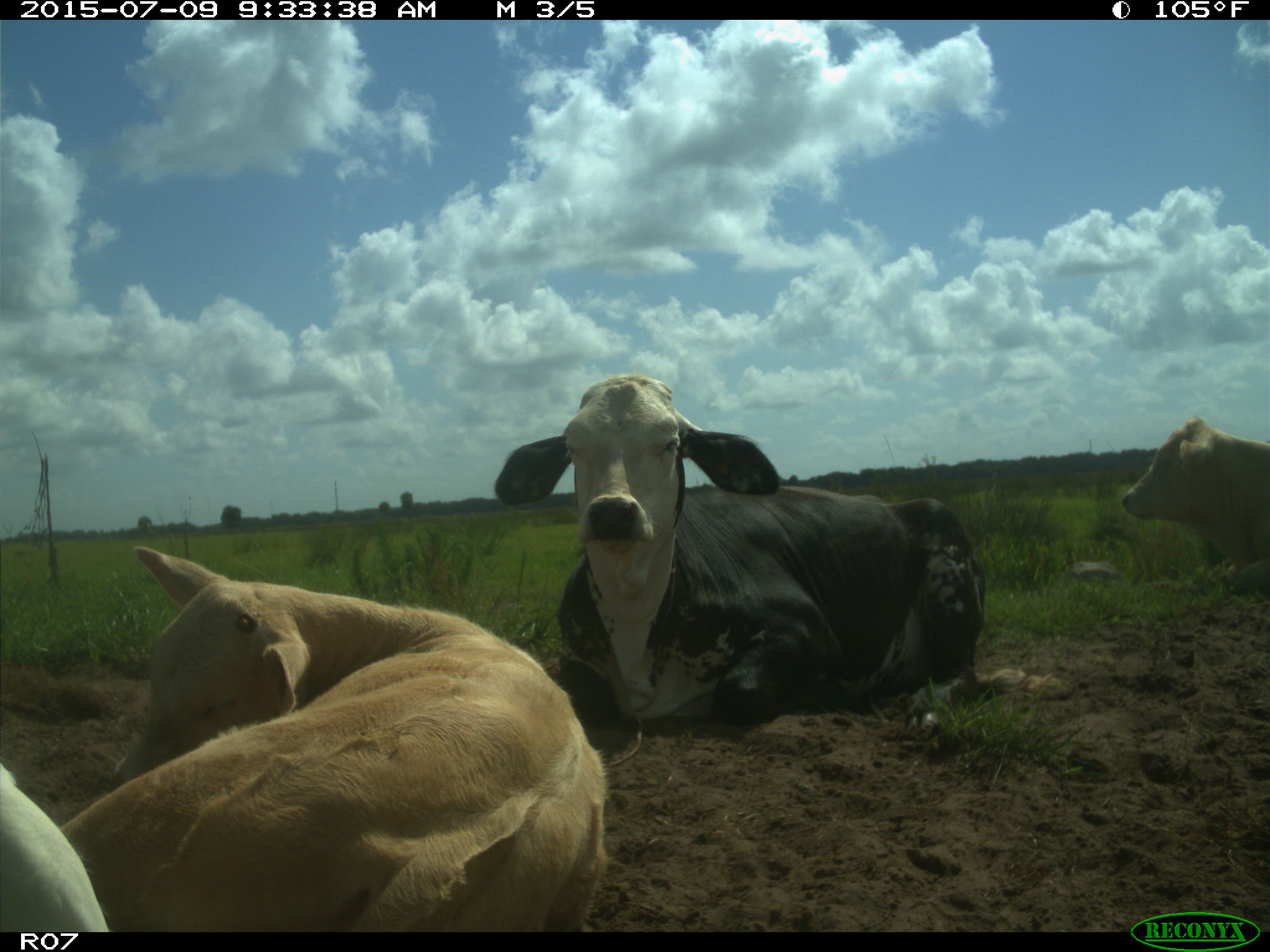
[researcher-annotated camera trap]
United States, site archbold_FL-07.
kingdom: Animalia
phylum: Chordata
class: Mammalia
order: Artiodactyla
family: Bovidae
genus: Bos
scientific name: Bos taurus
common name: domestic cow